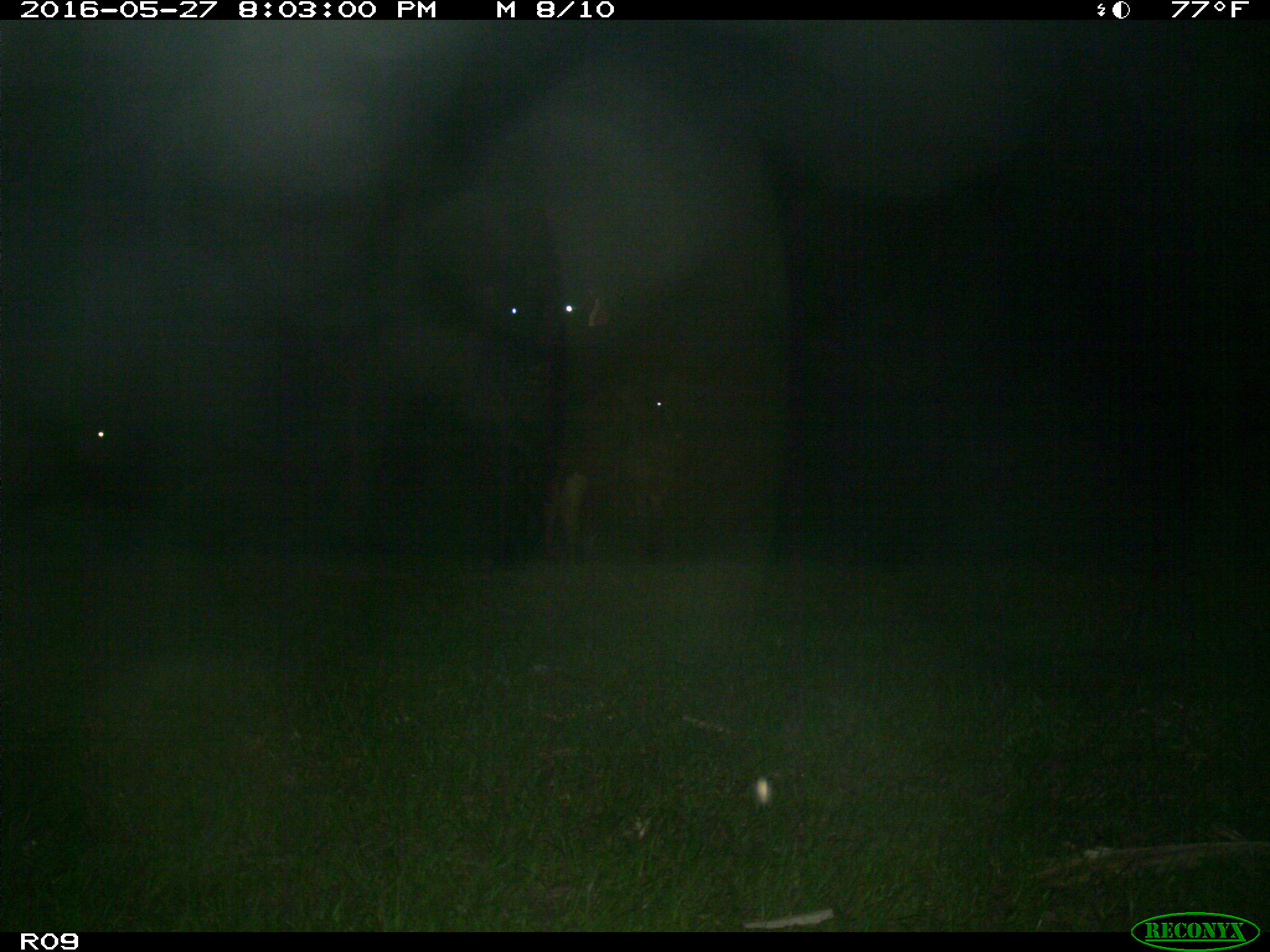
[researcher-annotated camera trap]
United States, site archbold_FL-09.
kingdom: Animalia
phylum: Chordata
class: Mammalia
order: Artiodactyla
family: Bovidae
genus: Bos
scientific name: Bos taurus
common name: domestic cow